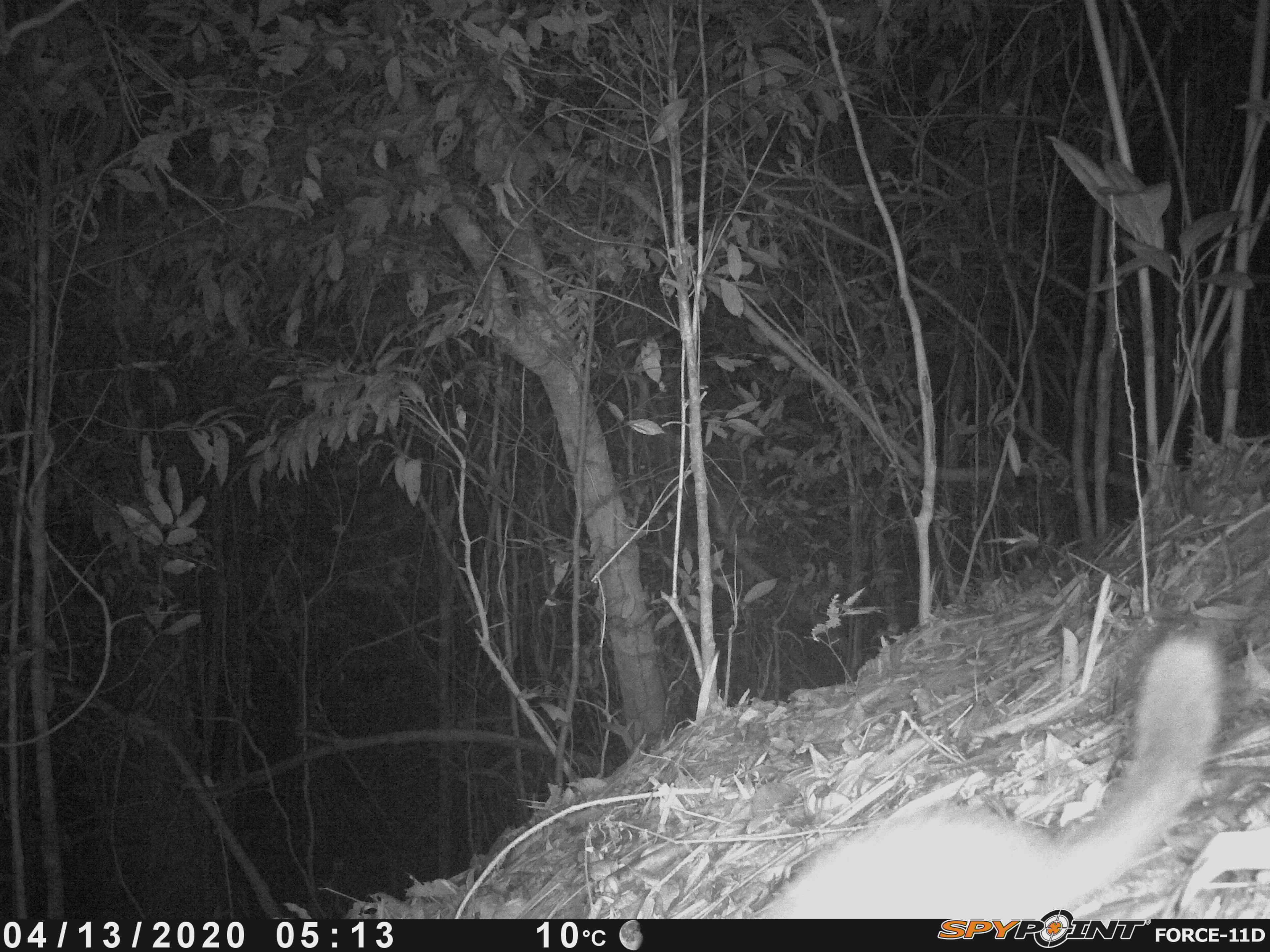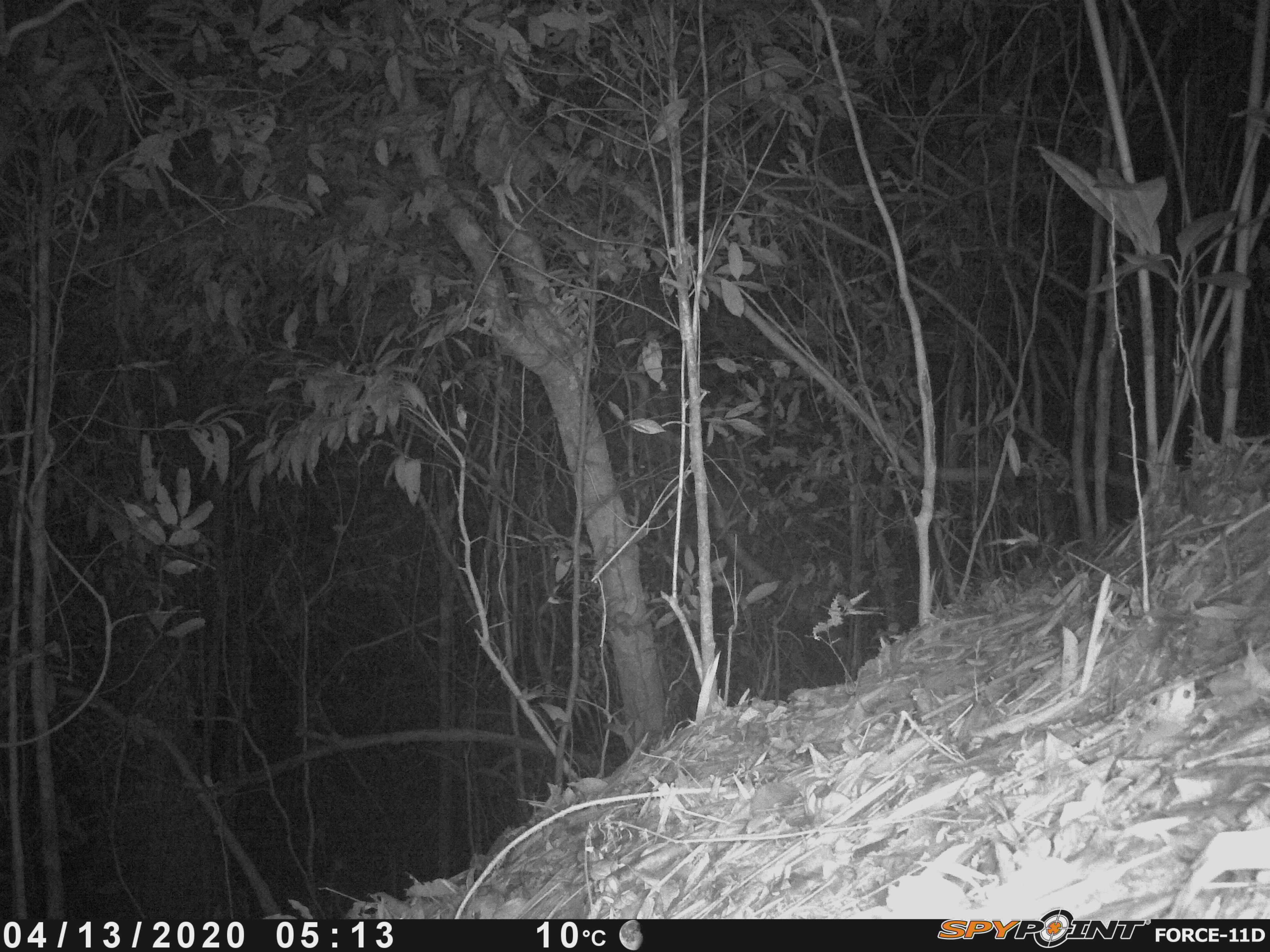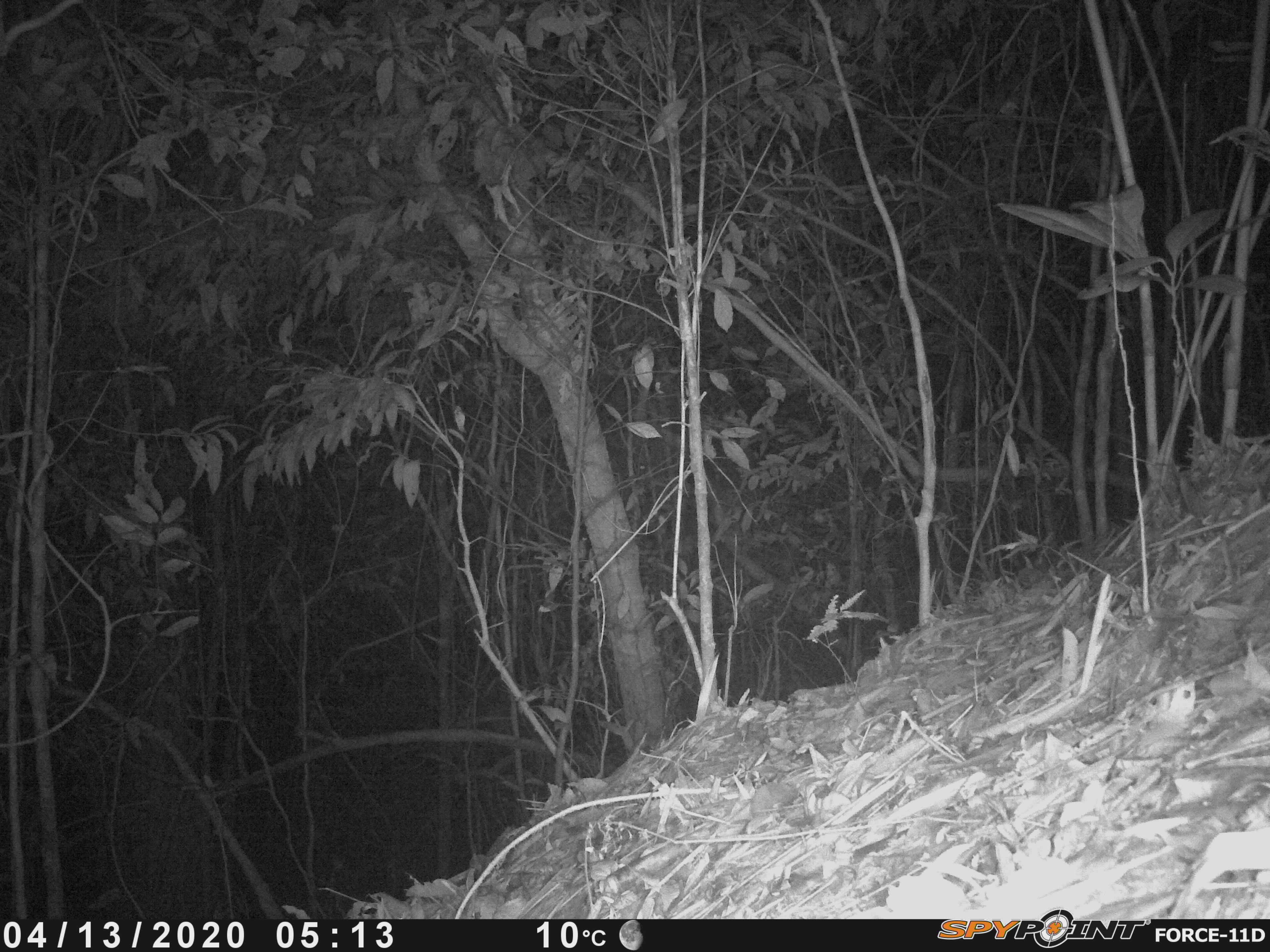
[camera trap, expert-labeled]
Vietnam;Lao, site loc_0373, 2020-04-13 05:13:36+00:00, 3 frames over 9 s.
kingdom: Animalia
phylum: Chordata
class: Mammalia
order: Carnivora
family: Mustelidae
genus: Melogale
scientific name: Melogale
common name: ferret badger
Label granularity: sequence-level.